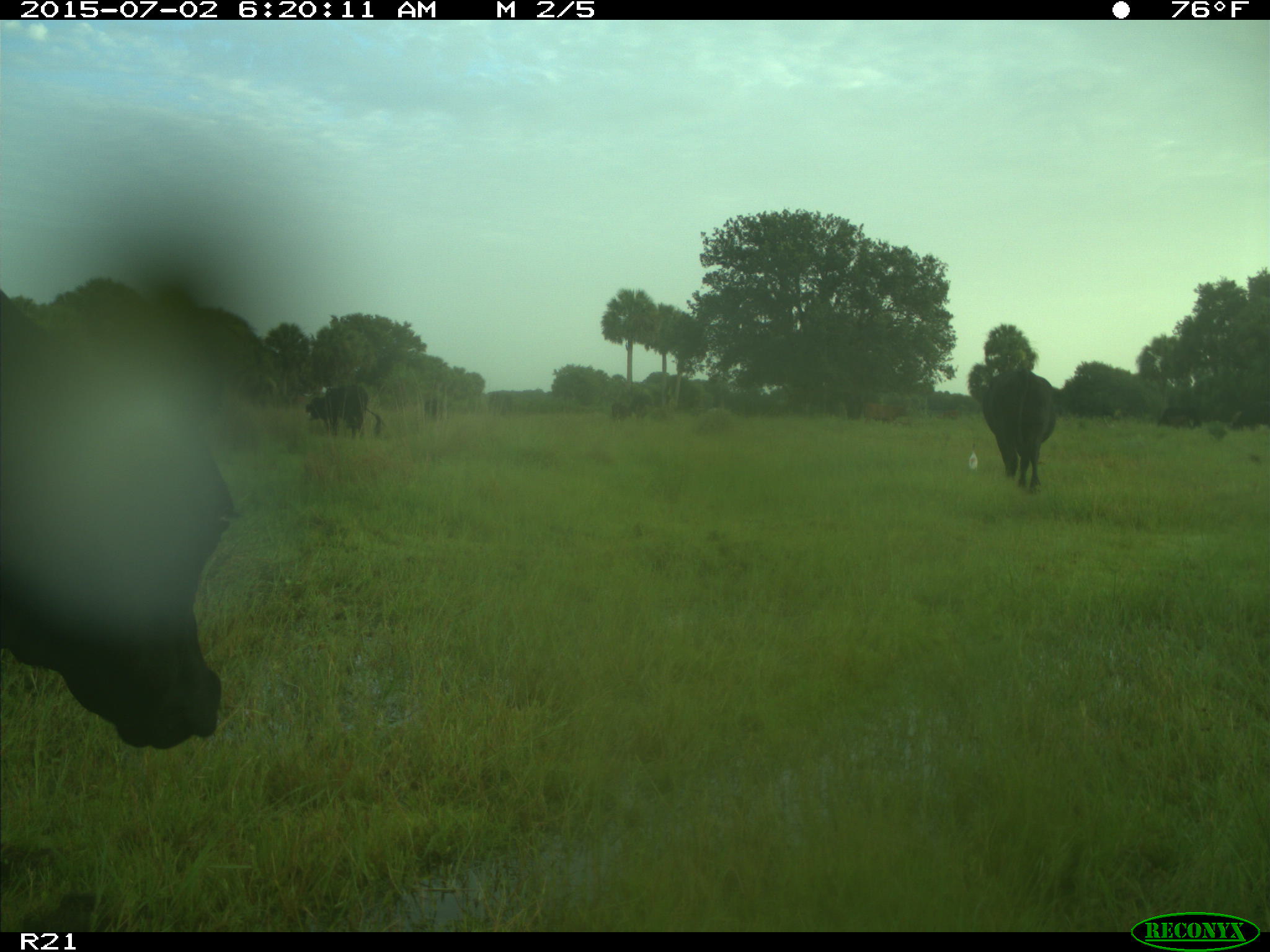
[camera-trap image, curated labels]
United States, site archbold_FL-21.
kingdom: Animalia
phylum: Chordata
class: Mammalia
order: Artiodactyla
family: Bovidae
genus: Bos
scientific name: Bos taurus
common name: domestic cow